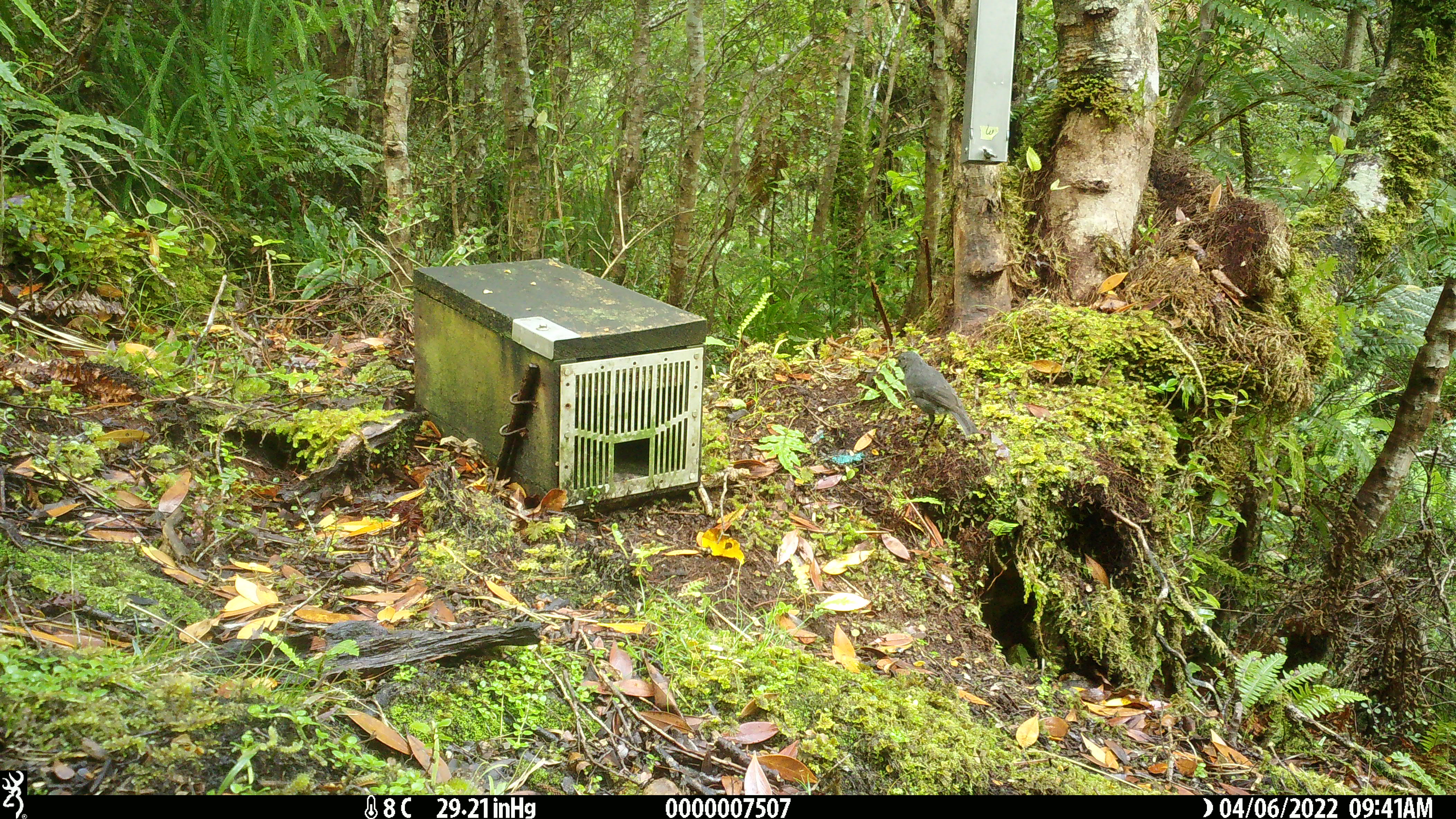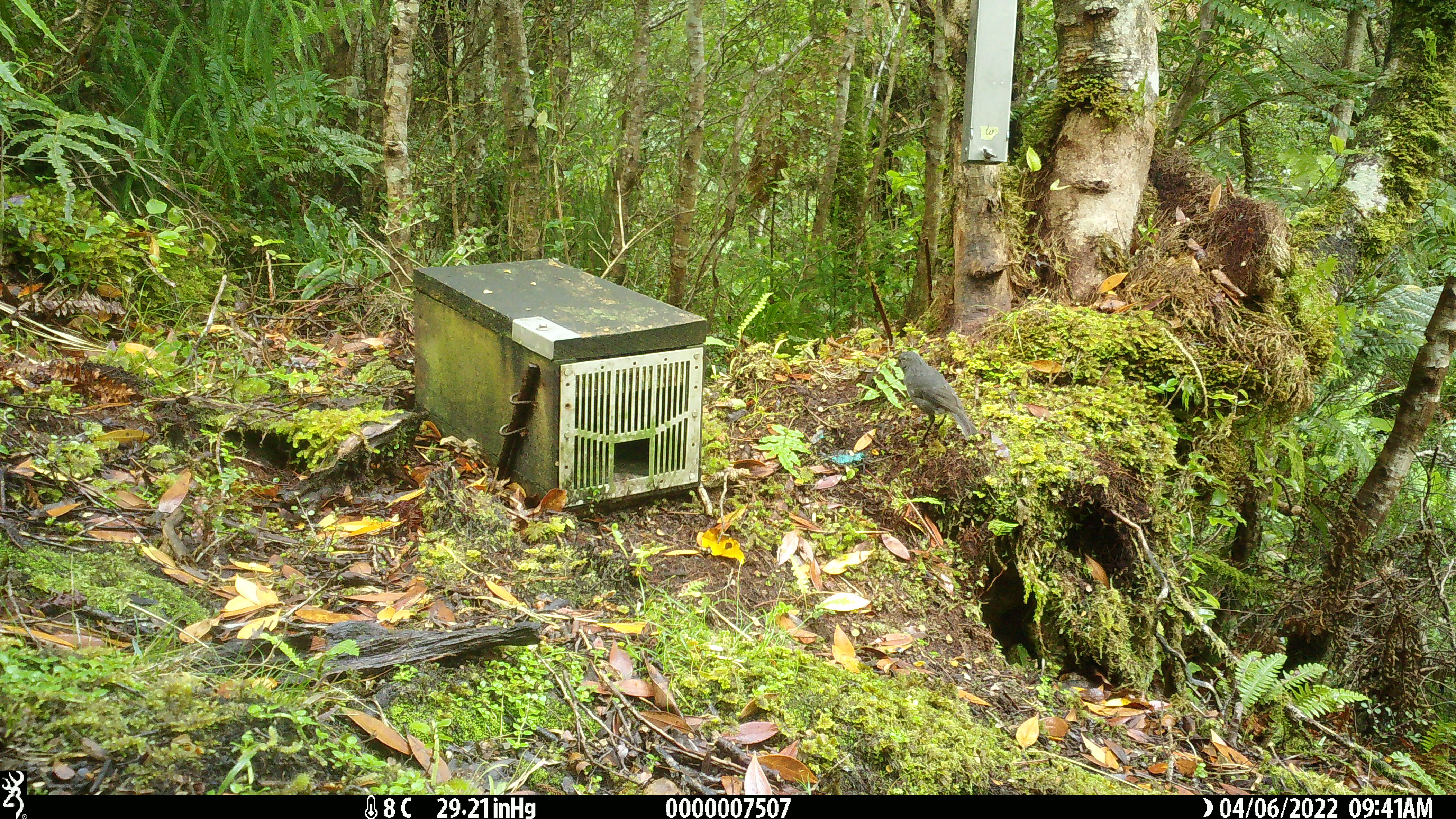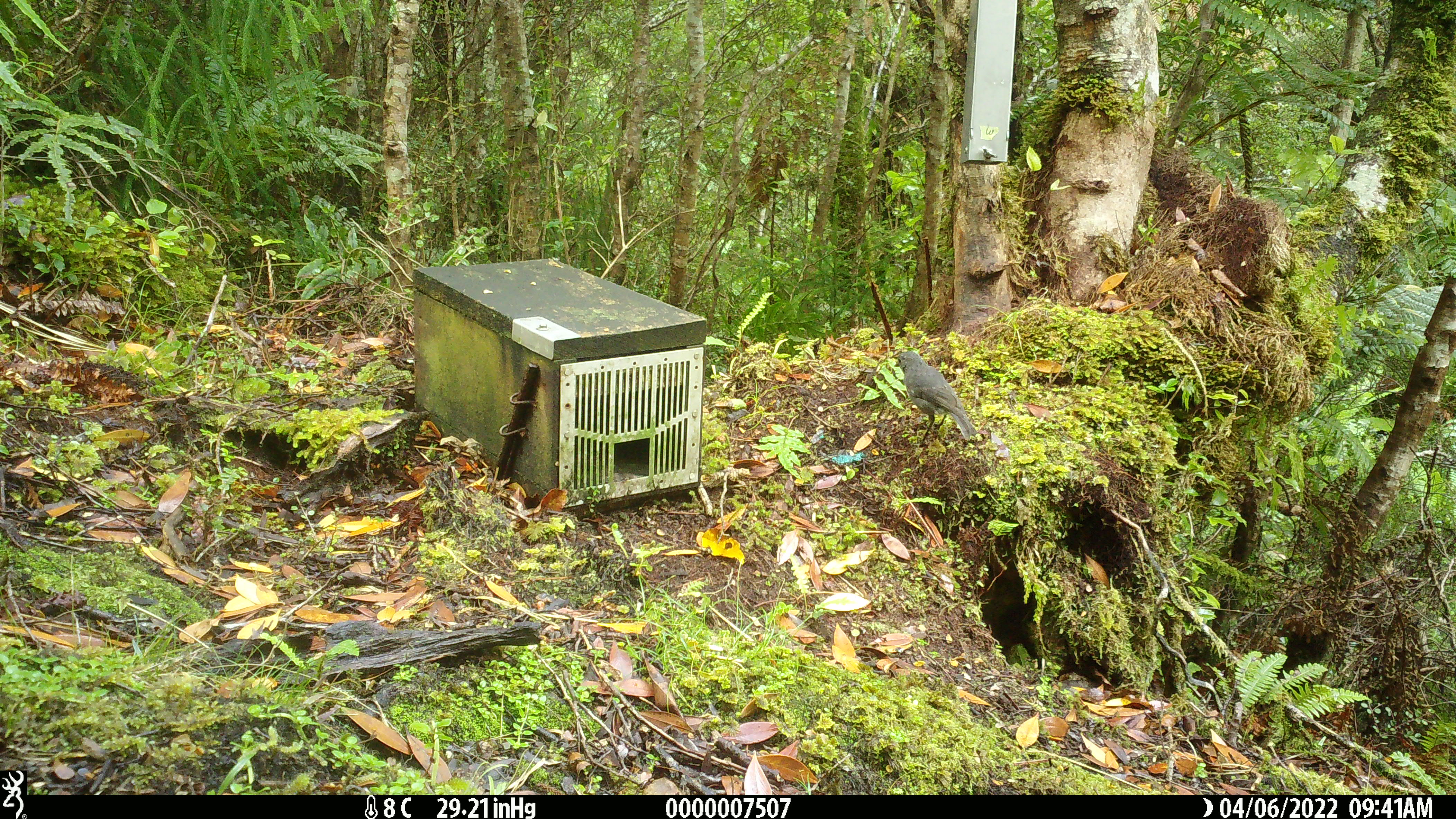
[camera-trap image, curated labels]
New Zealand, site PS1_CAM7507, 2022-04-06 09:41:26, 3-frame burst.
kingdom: Animalia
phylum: Chordata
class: Aves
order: Passeriformes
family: Petroicidae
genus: Petroica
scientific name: Petroica australis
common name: new zealand robin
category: robin